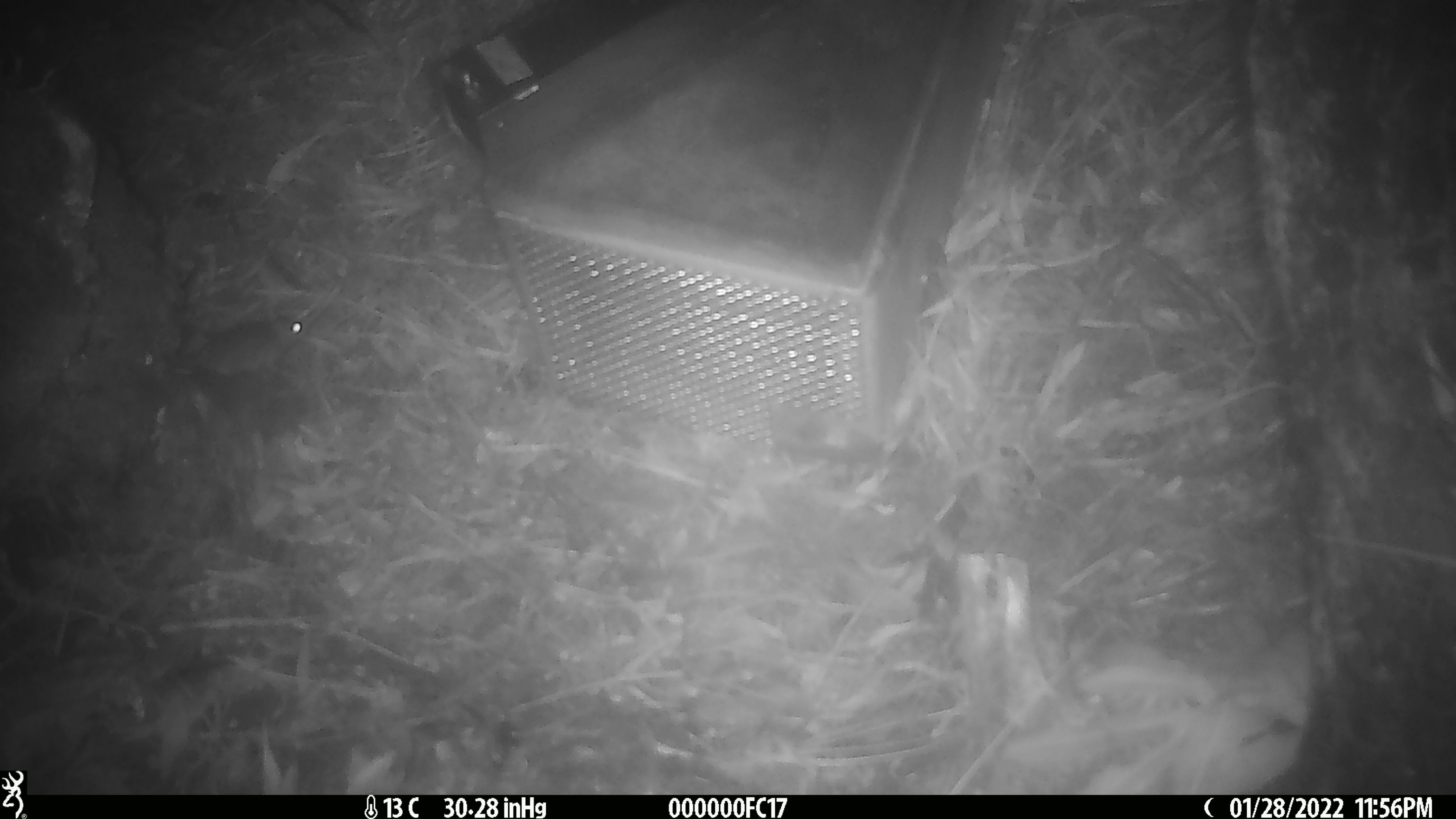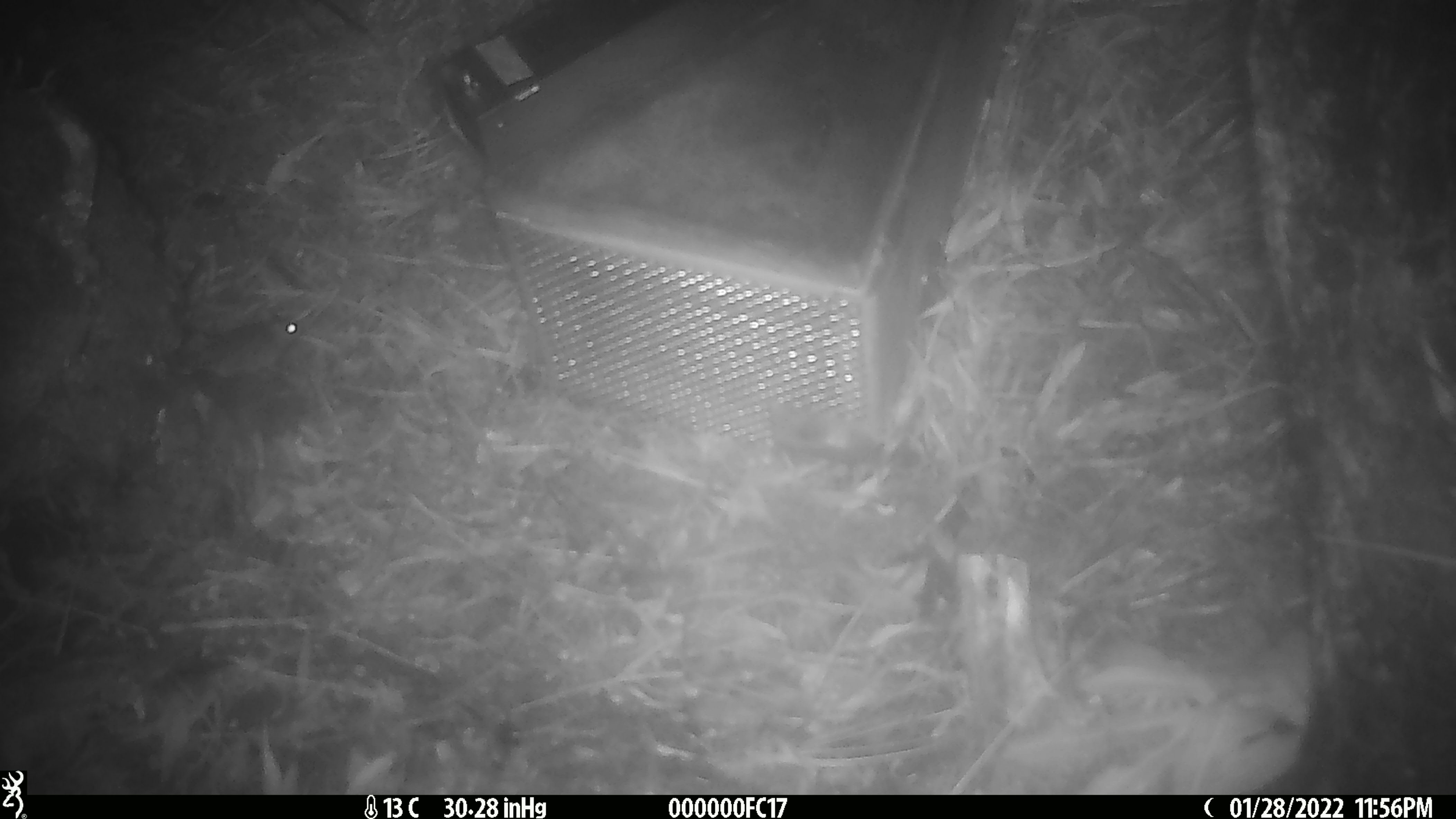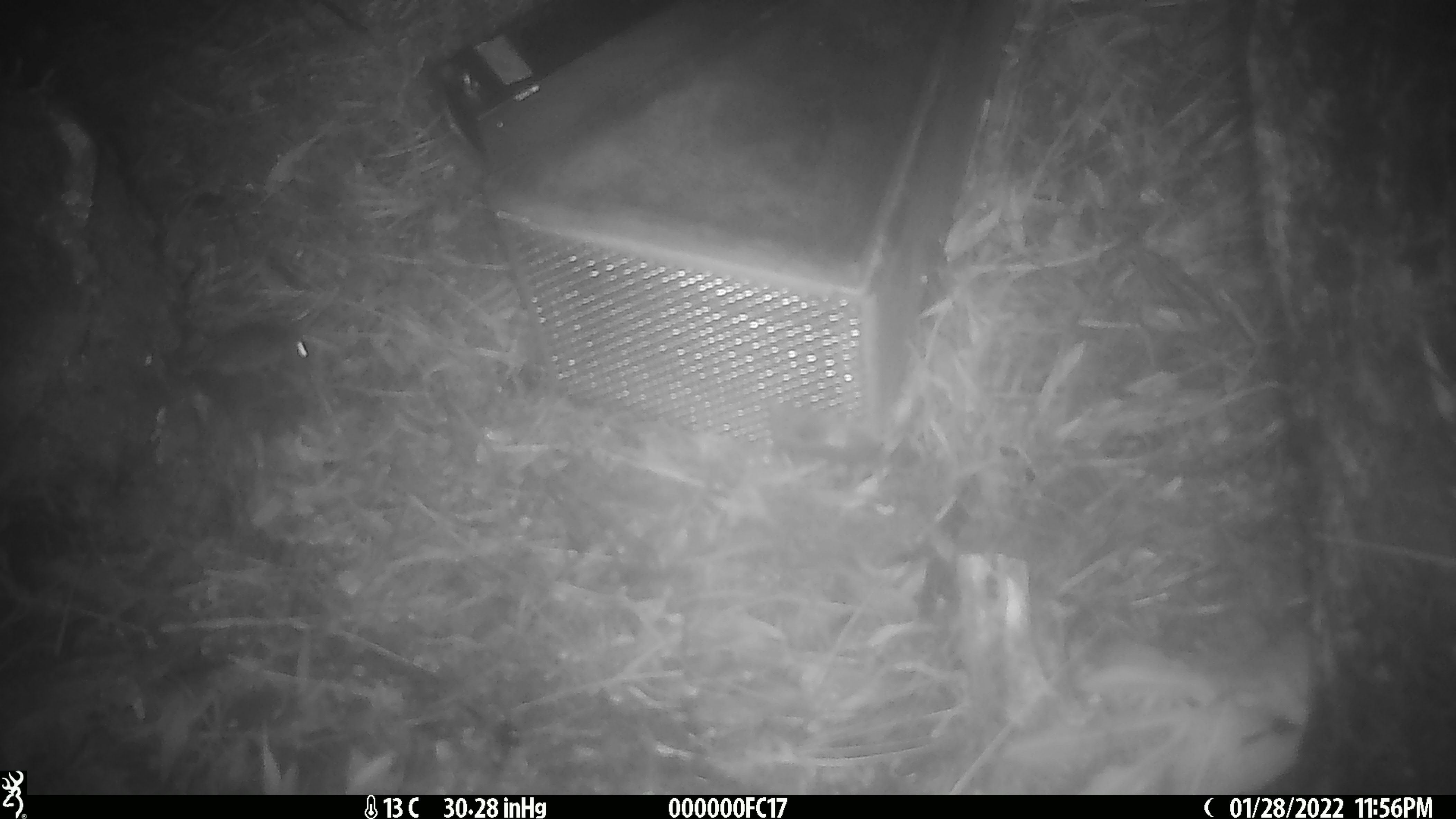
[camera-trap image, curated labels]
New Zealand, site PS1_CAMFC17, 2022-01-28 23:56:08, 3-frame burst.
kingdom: Animalia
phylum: Chordata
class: Mammalia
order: Rodentia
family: Muridae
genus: Mus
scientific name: Mus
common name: mouse